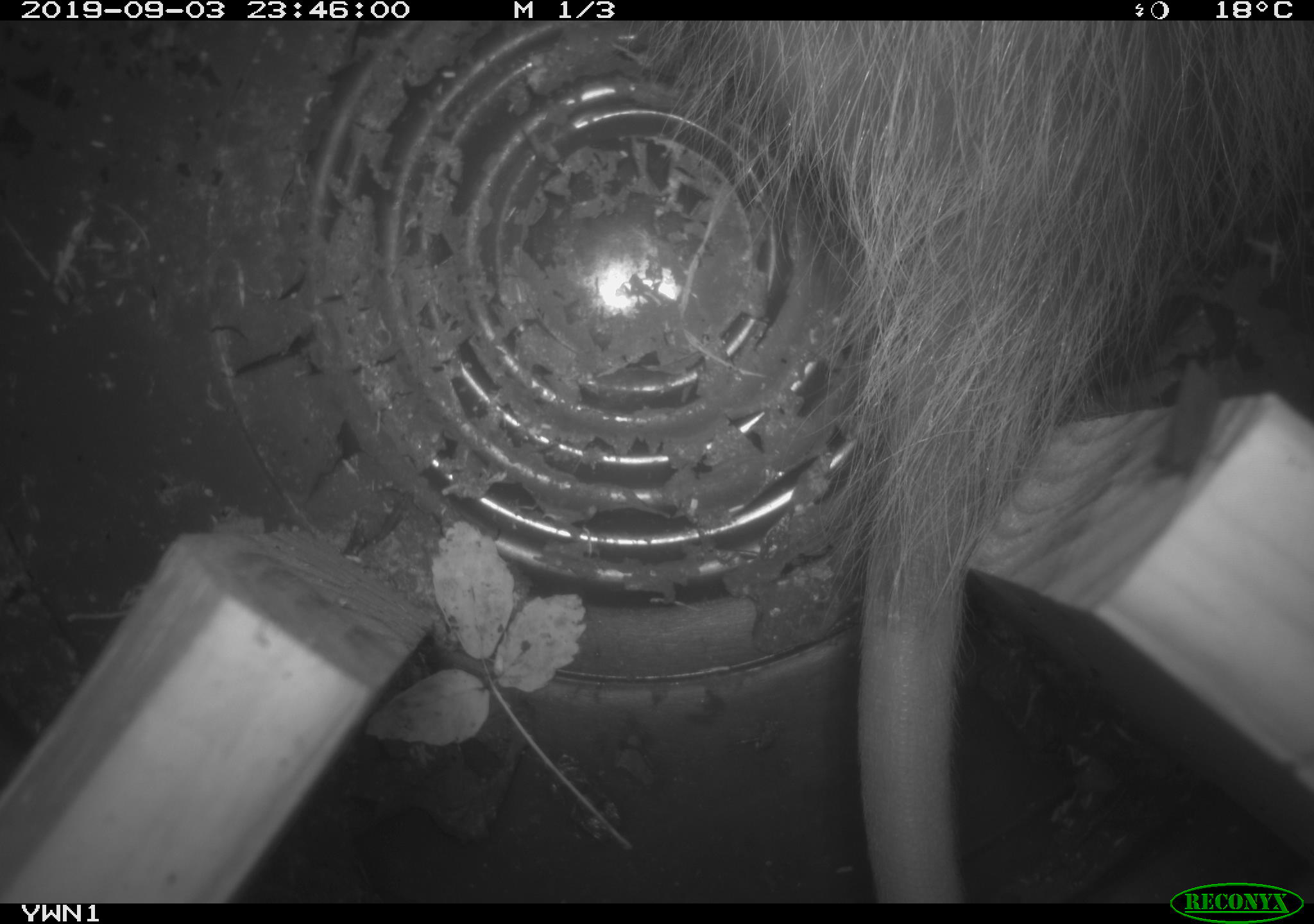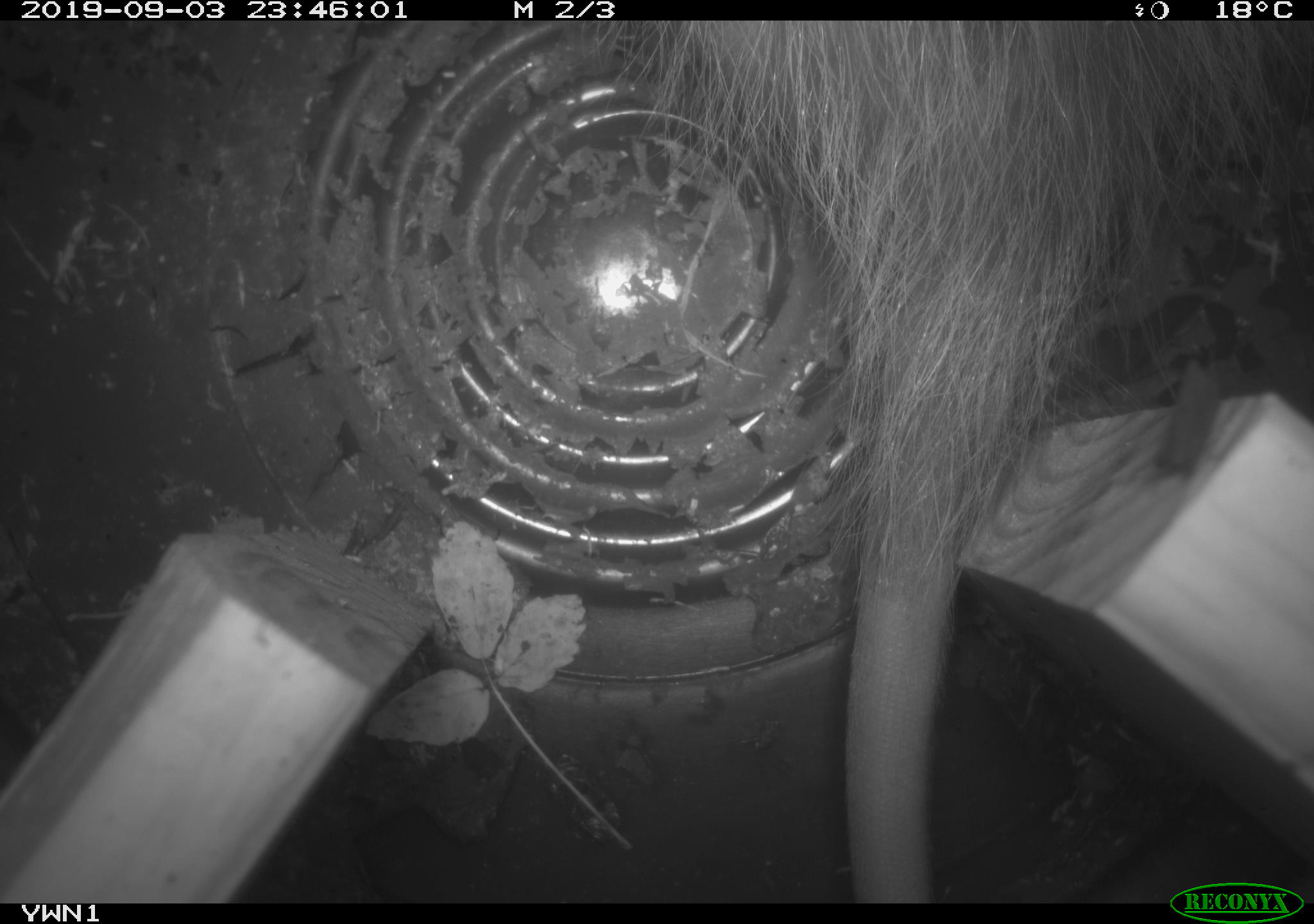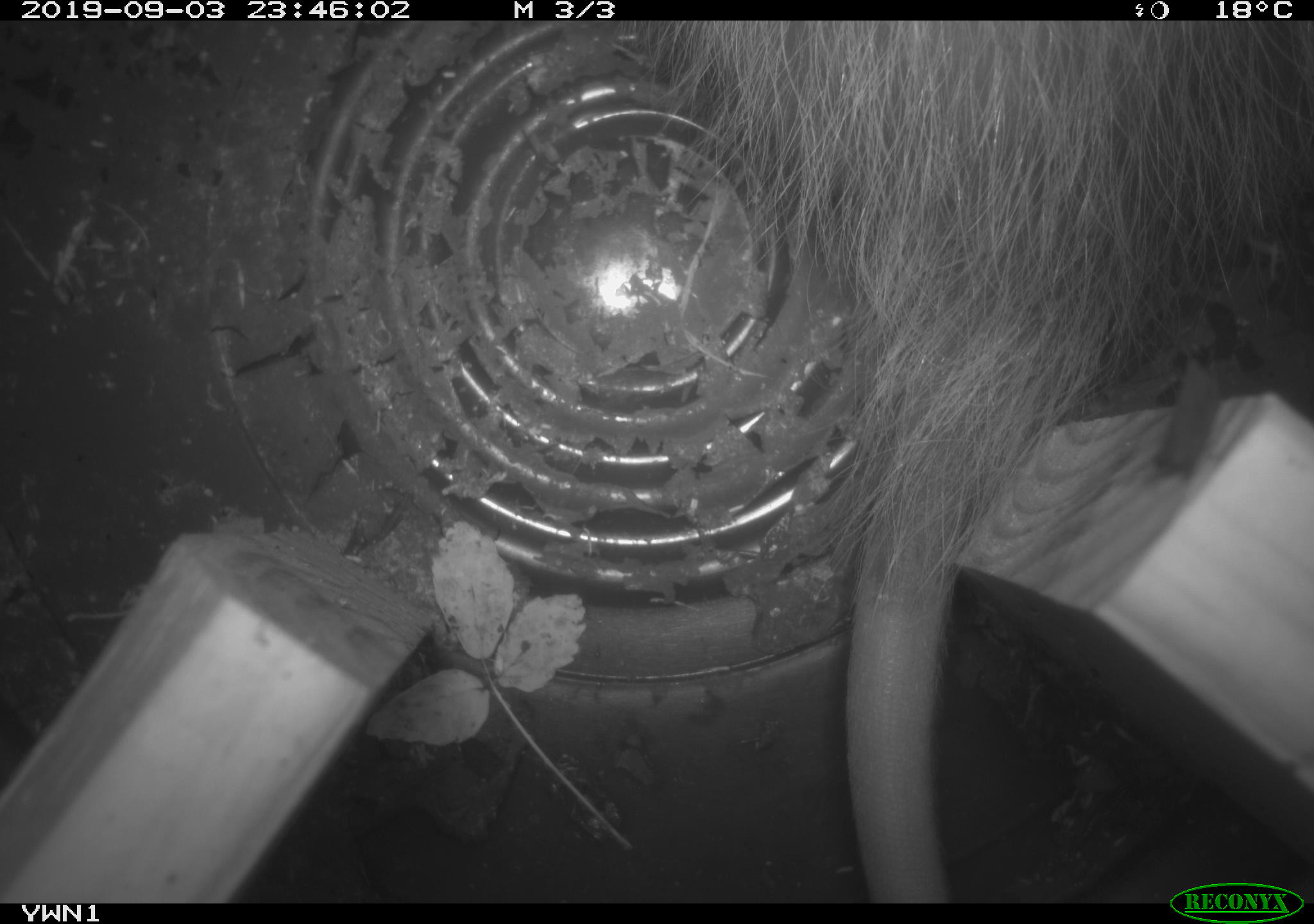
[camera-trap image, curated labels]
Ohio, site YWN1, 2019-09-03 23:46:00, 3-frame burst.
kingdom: Animalia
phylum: Chordata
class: Mammalia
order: Didelphimorphia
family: Didelphidae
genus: Didelphis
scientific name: Didelphis virginiana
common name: virginia opossum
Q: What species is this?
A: Virginia opossum (Didelphis virginiana).